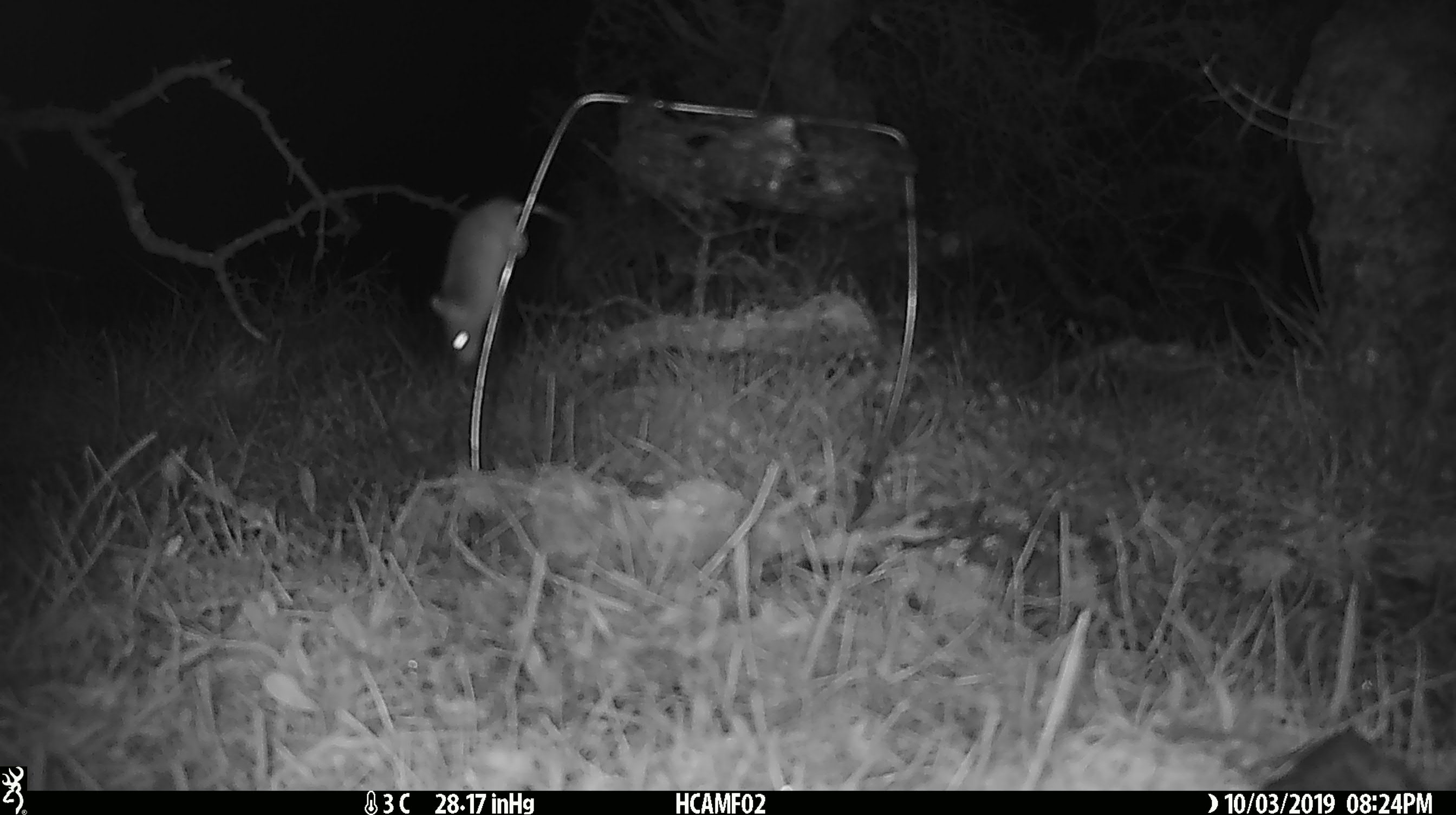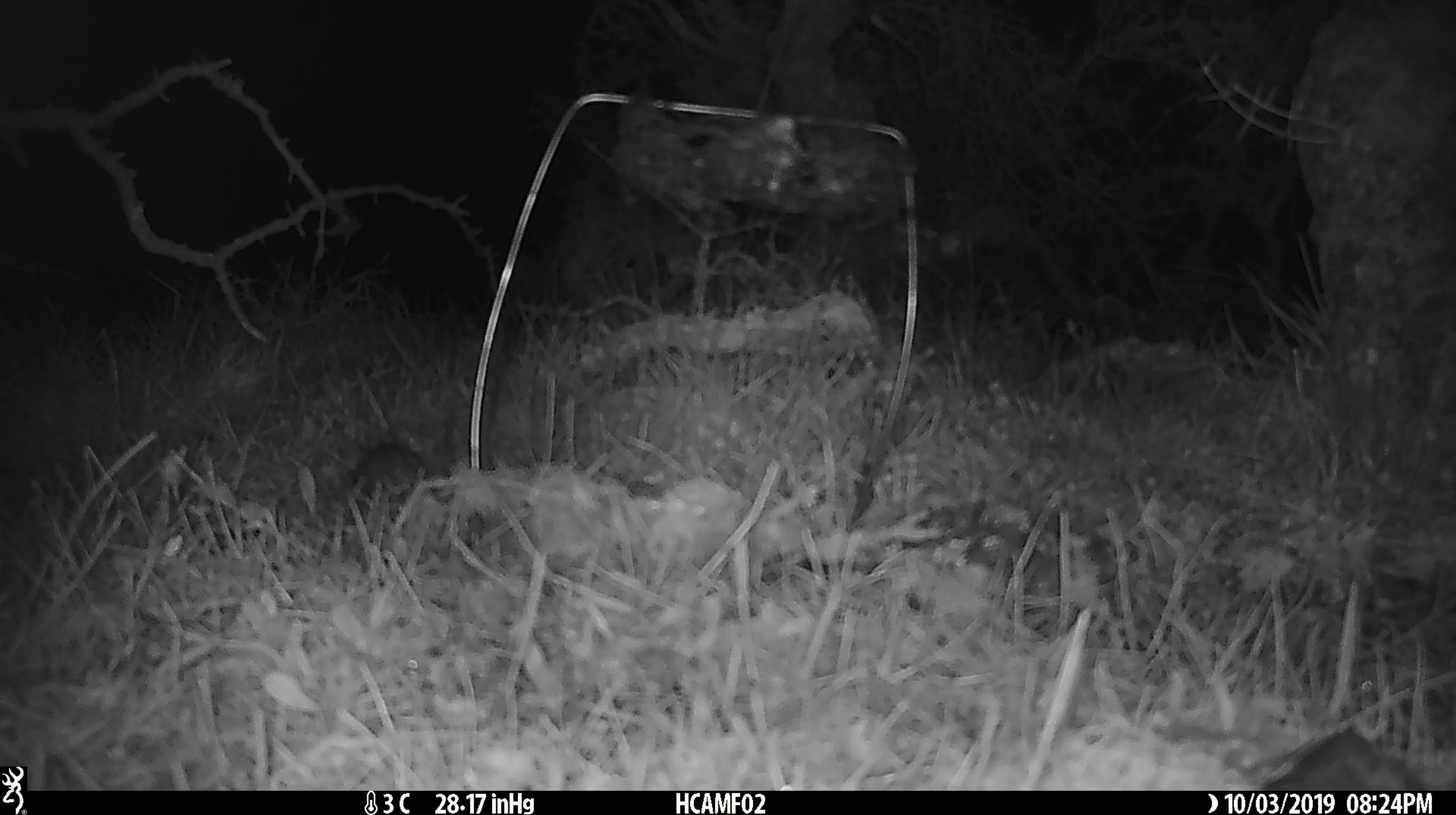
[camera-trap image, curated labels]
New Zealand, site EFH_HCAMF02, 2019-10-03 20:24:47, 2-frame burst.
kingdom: Animalia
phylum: Chordata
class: Mammalia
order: Rodentia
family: Muridae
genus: Mus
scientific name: Mus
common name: mouse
Mouse (Mus).